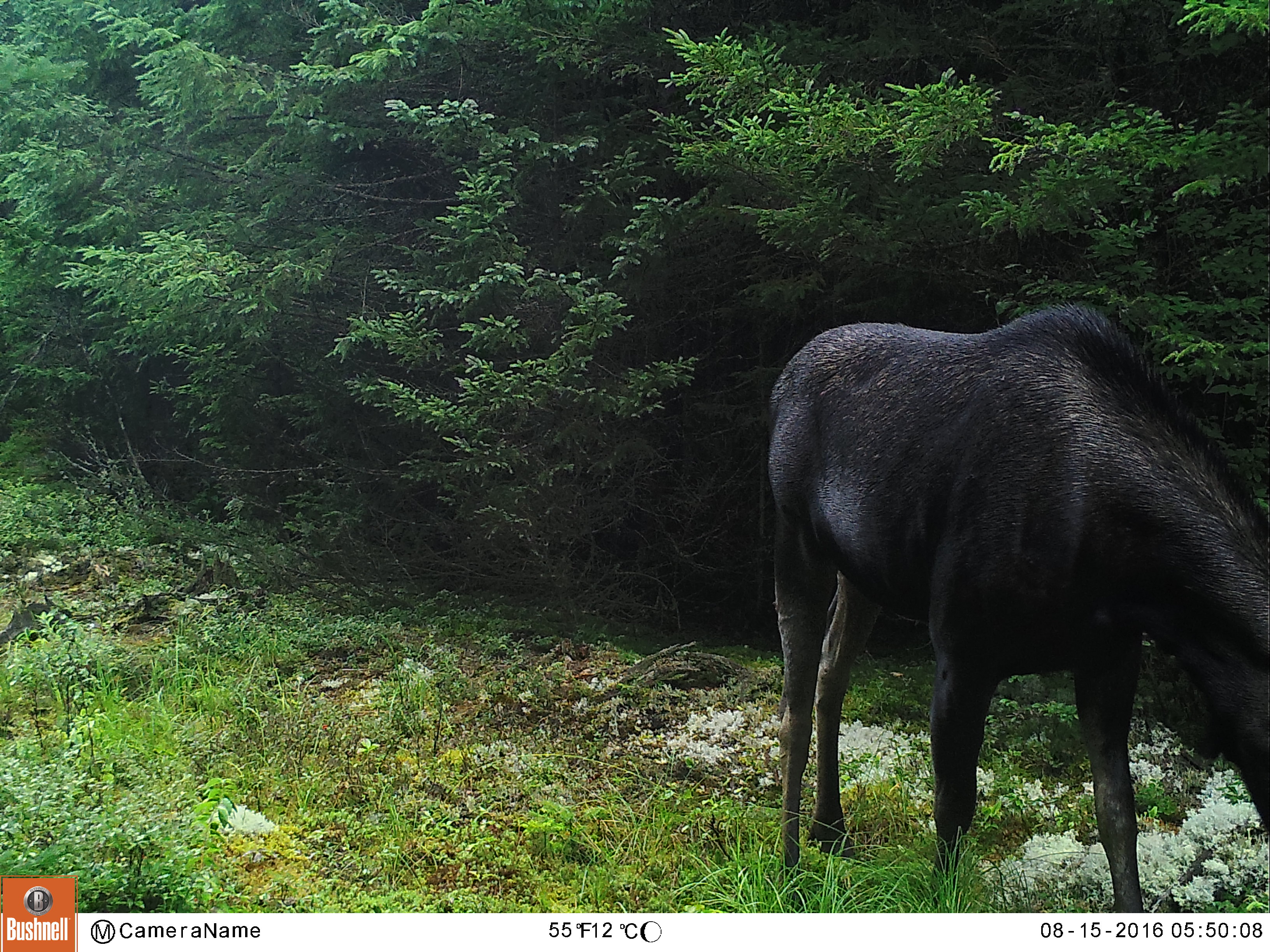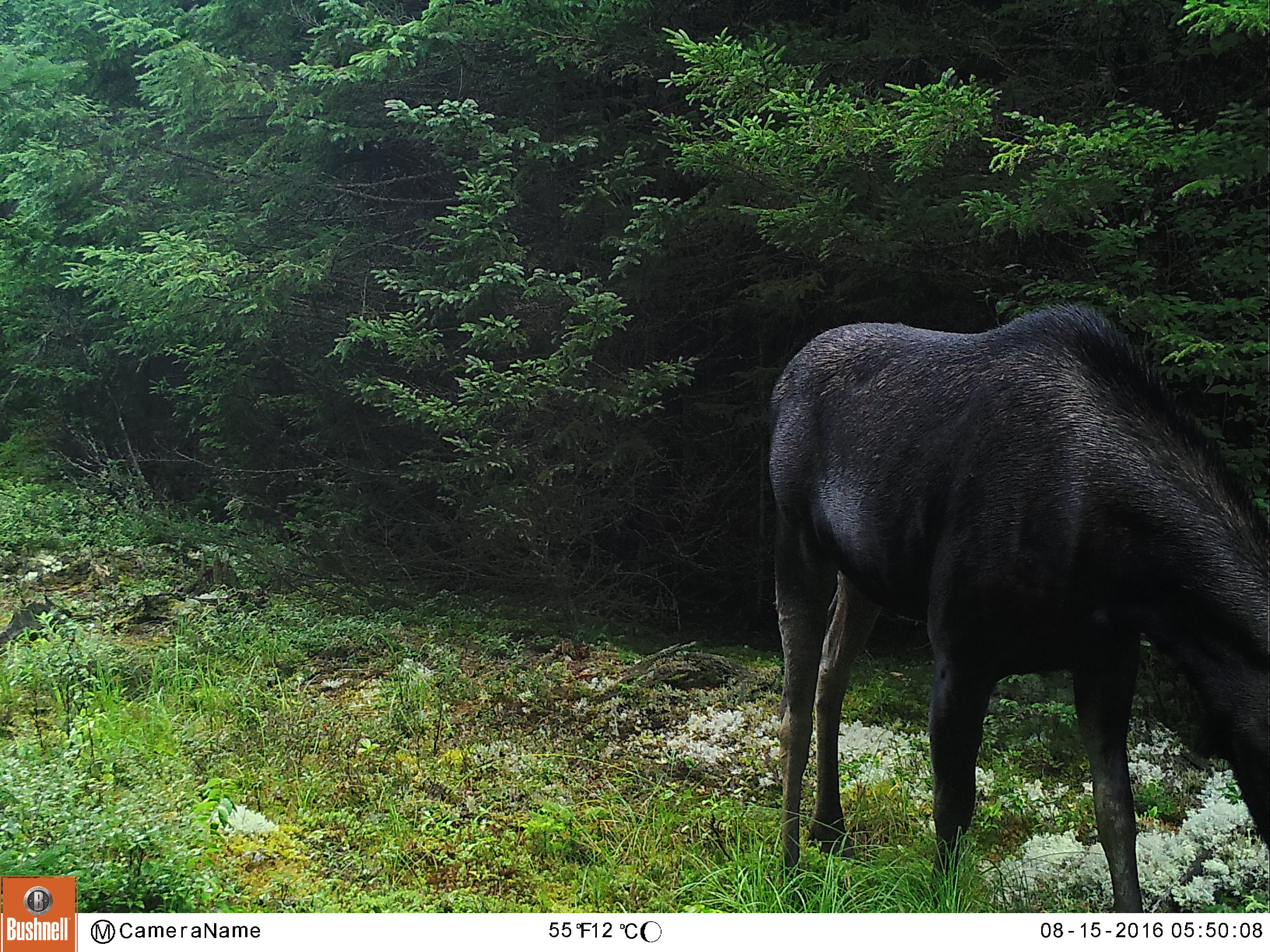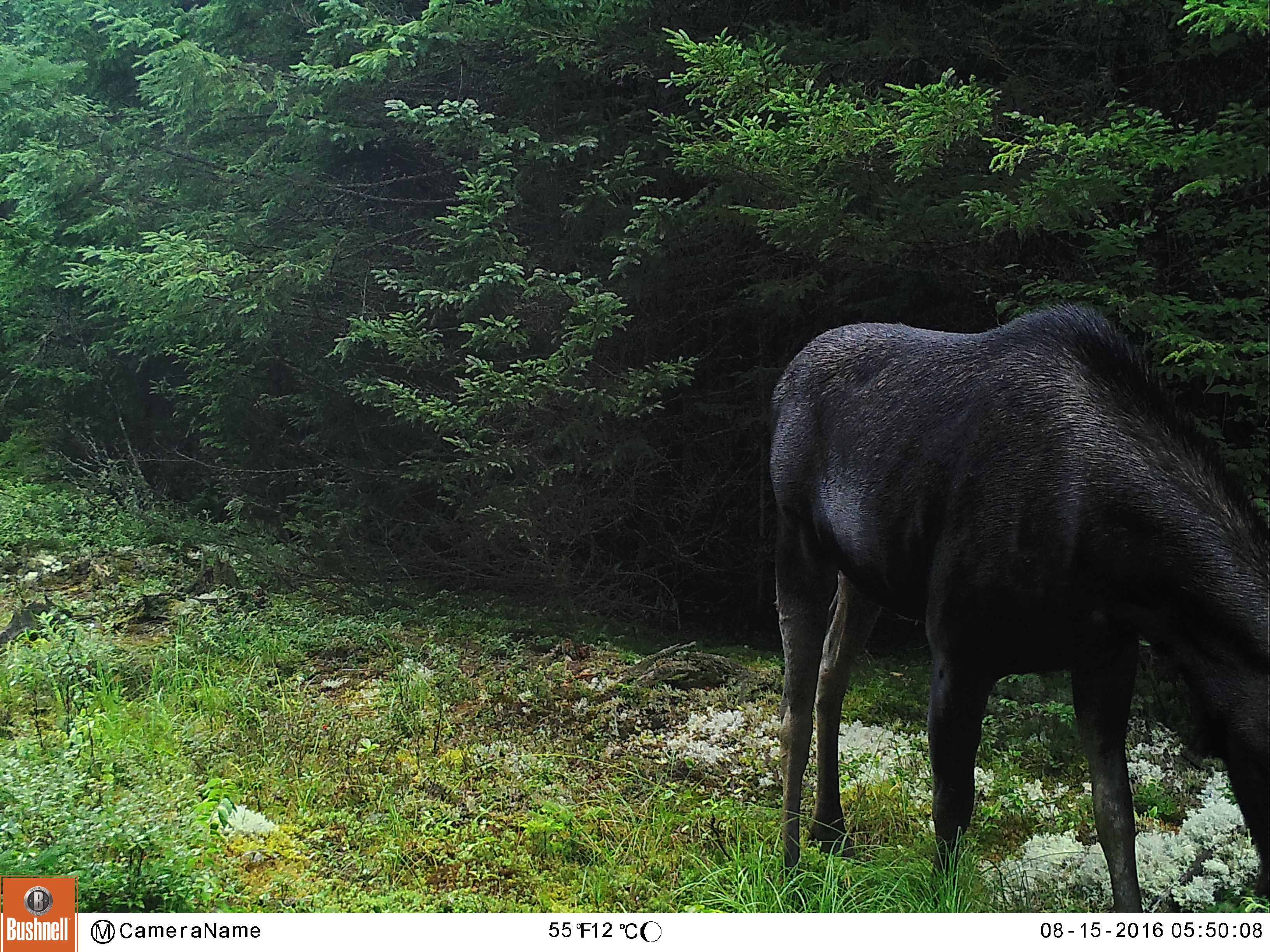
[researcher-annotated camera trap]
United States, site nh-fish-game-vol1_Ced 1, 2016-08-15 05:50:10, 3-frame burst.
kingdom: Animalia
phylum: Chordata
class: Mammalia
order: Artiodactyla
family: Cervidae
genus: Alces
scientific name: Alces alces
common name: moose